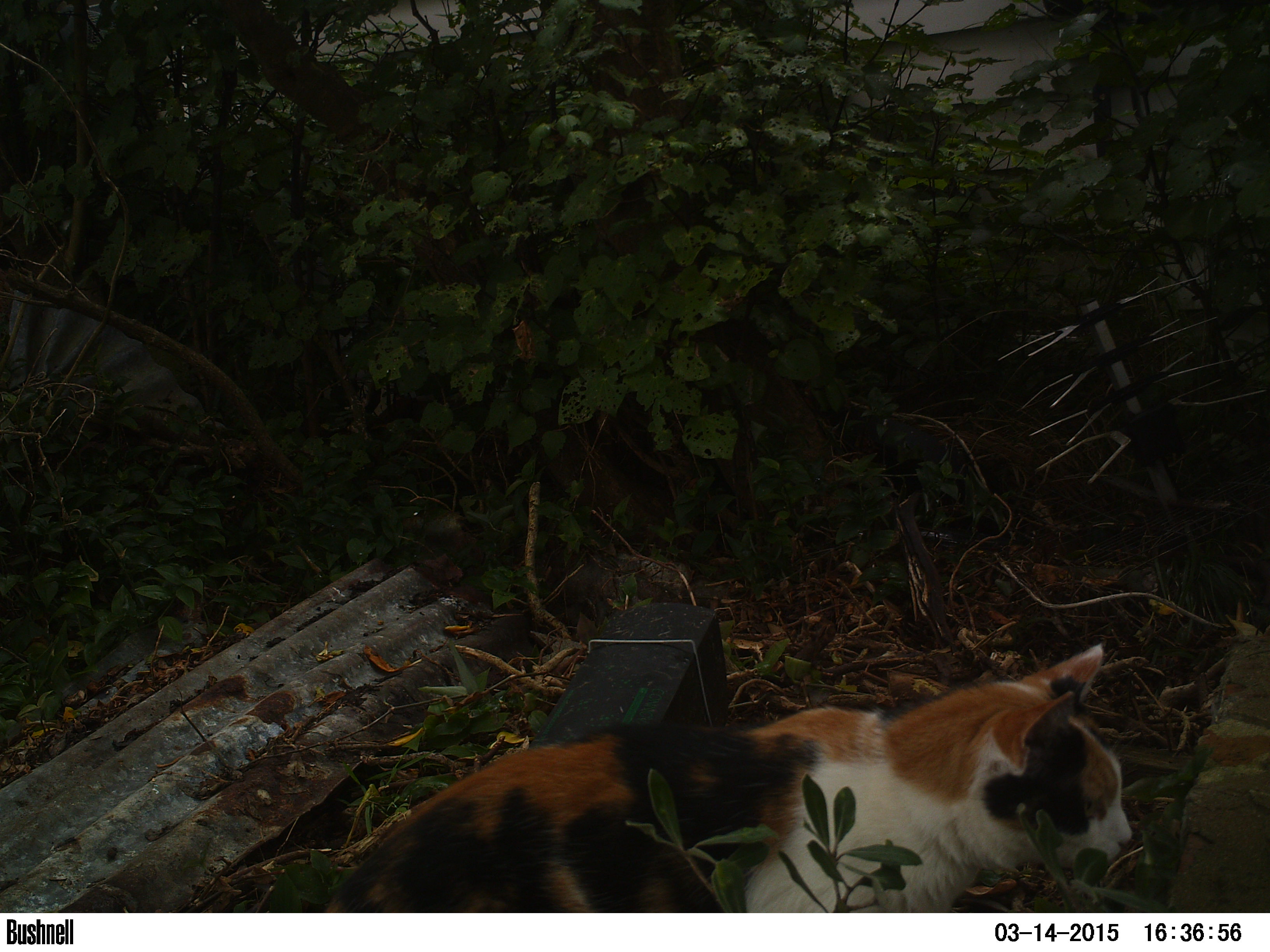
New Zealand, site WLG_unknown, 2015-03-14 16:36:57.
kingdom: Animalia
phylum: Chordata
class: Mammalia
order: Carnivora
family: Felidae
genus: Felis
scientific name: Felis catus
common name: domestic cat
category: cat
Cat (domestic cat) (Felis catus).